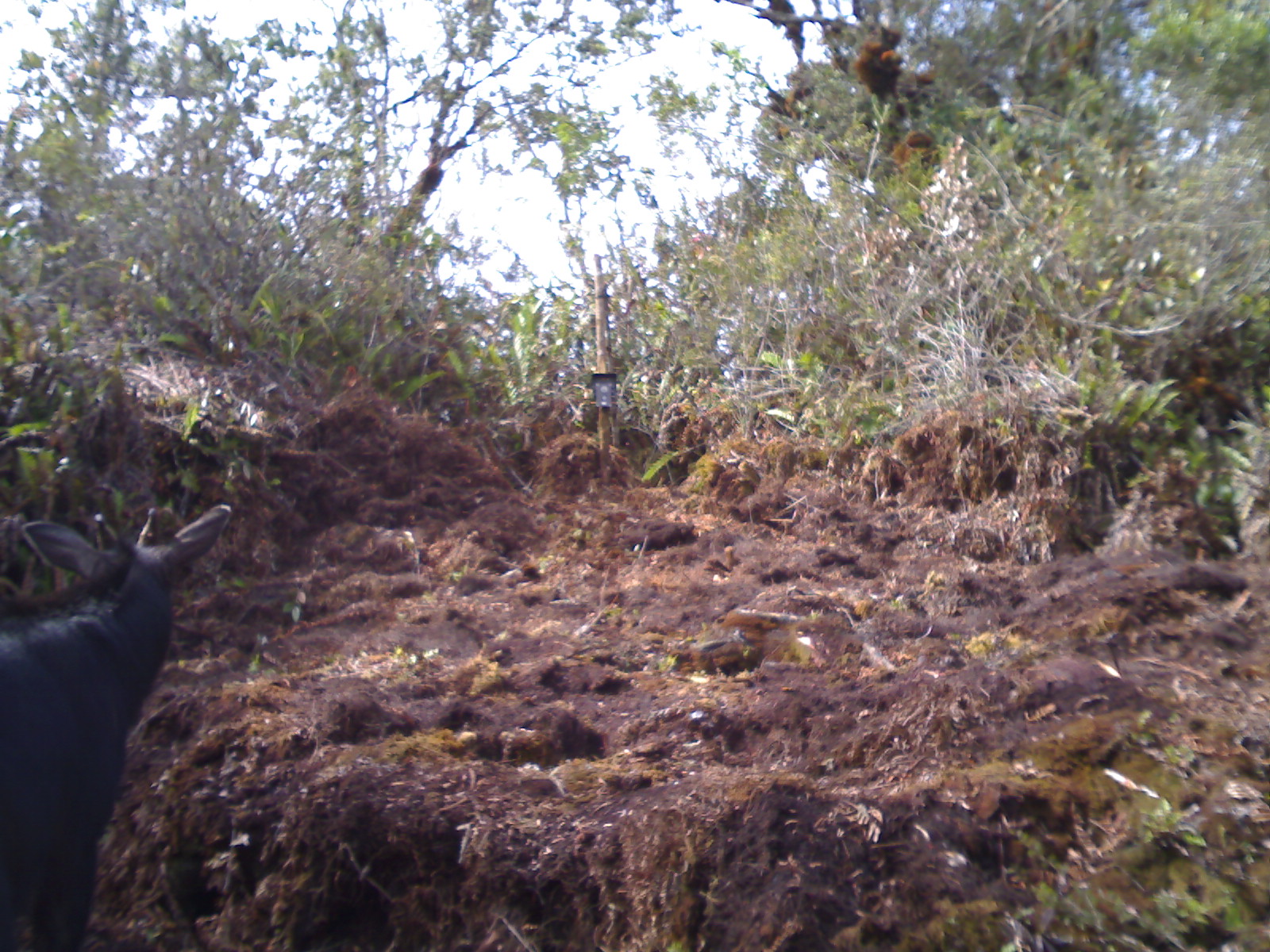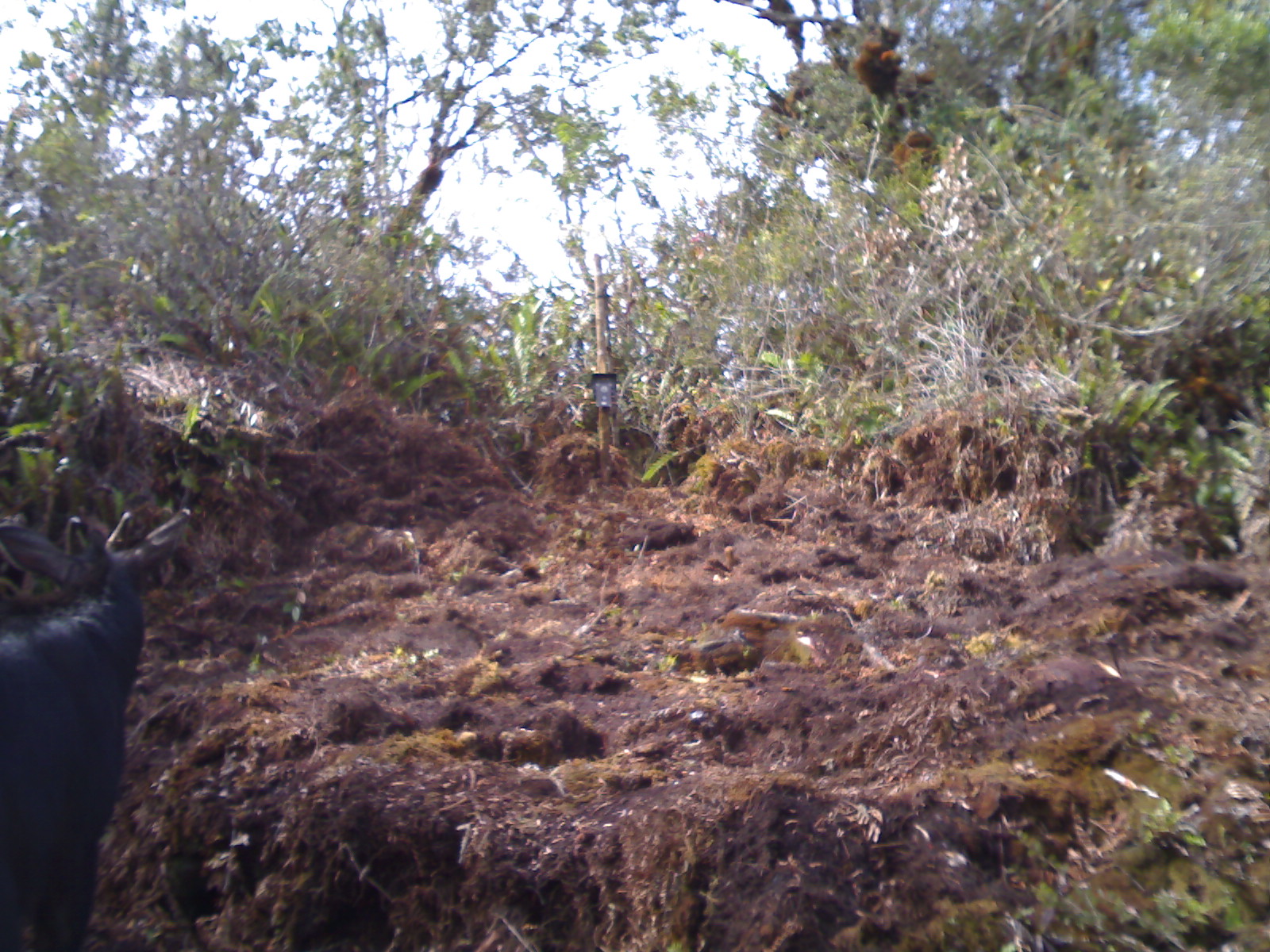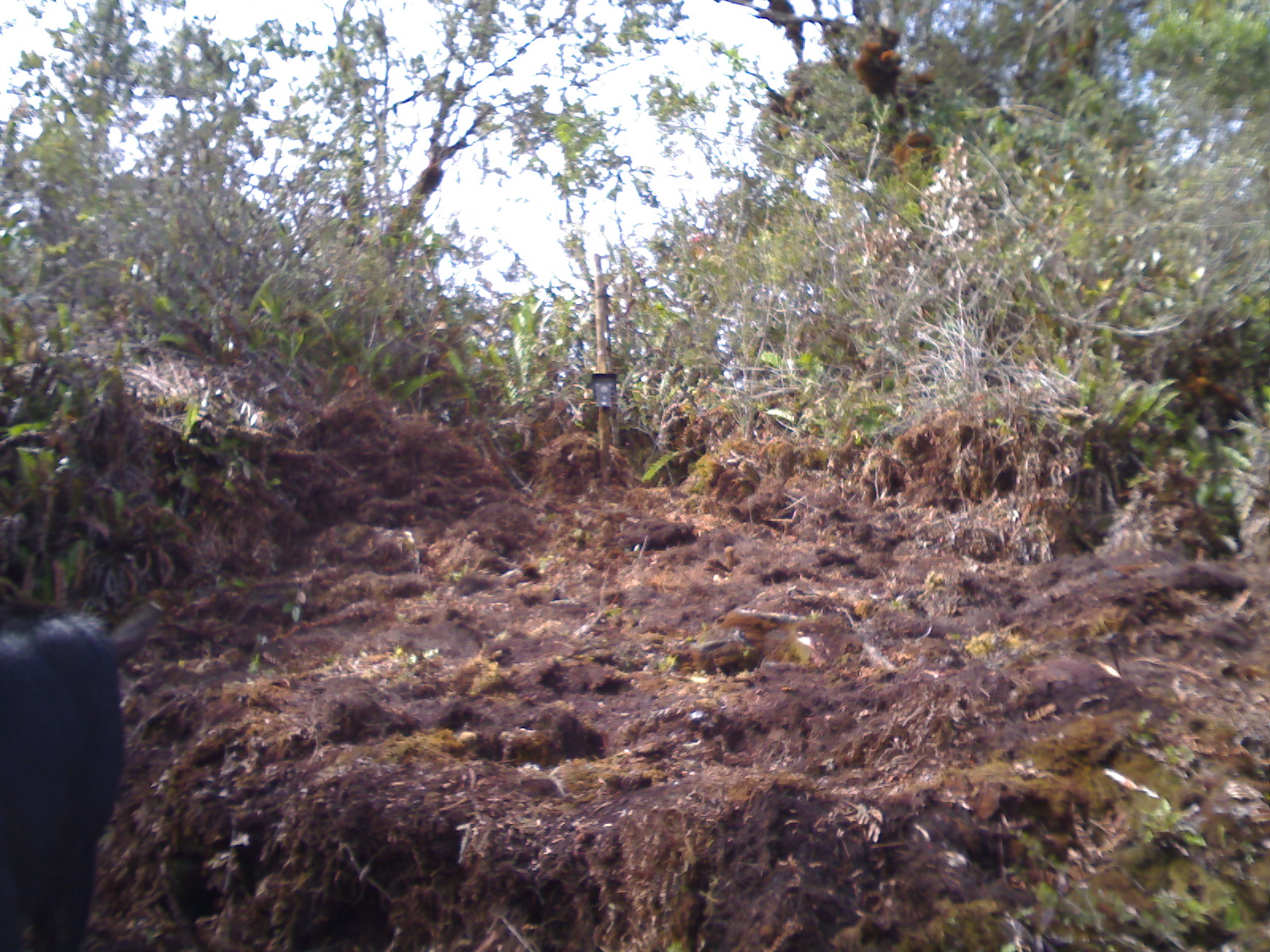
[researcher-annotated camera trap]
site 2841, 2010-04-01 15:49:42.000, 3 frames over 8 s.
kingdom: Animalia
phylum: Chordata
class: Mammalia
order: Artiodactyla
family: Bovidae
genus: Capricornis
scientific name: Capricornis sumatraensis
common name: southern serow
Capricornis sumatraensis (southern serow), count 1, sex male.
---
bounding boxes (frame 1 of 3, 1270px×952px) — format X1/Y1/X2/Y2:
capricornis sumatraensis: 0/501/232/951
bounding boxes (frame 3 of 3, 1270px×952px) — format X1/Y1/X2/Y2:
capricornis sumatraensis: 0/593/163/952